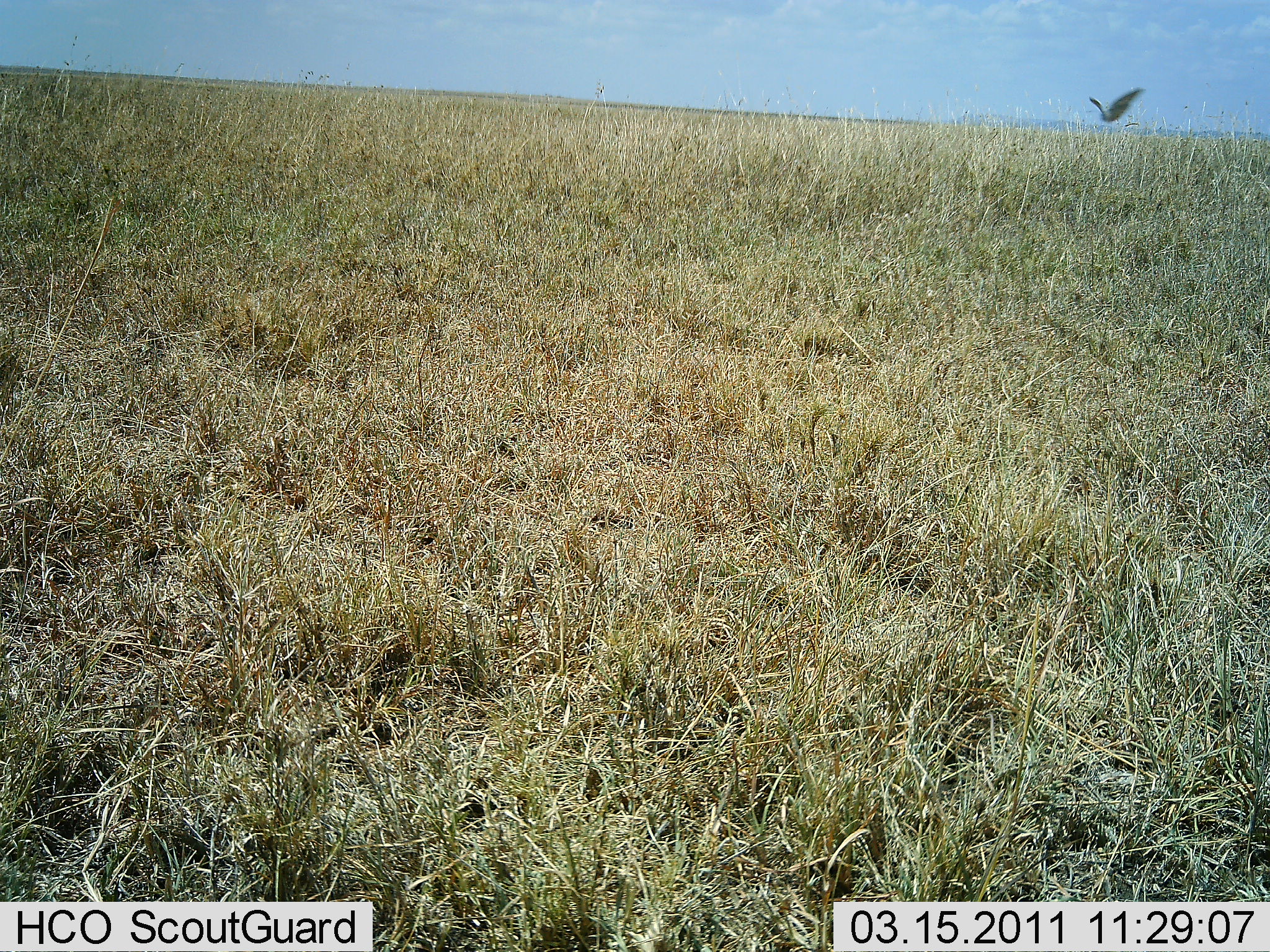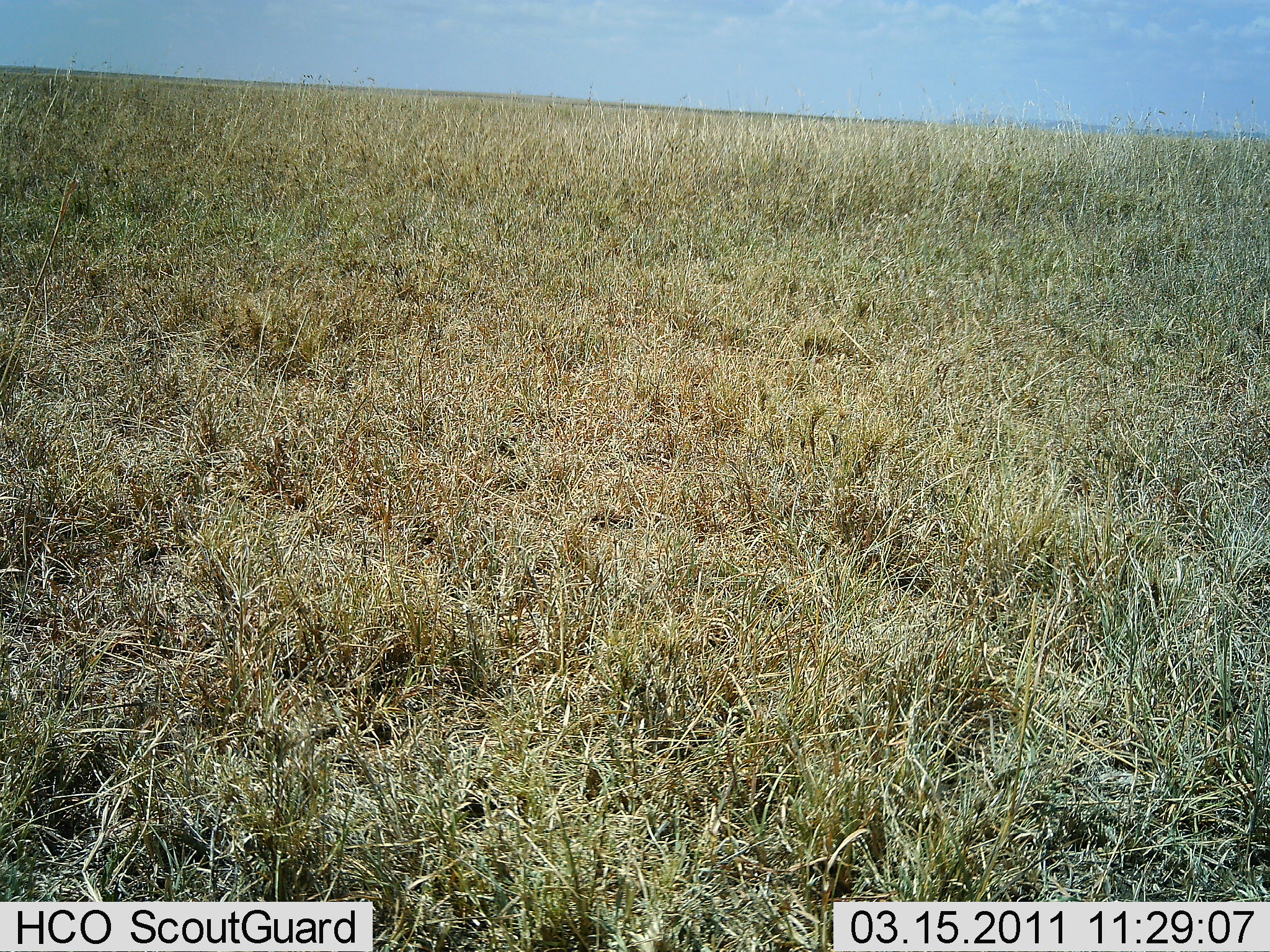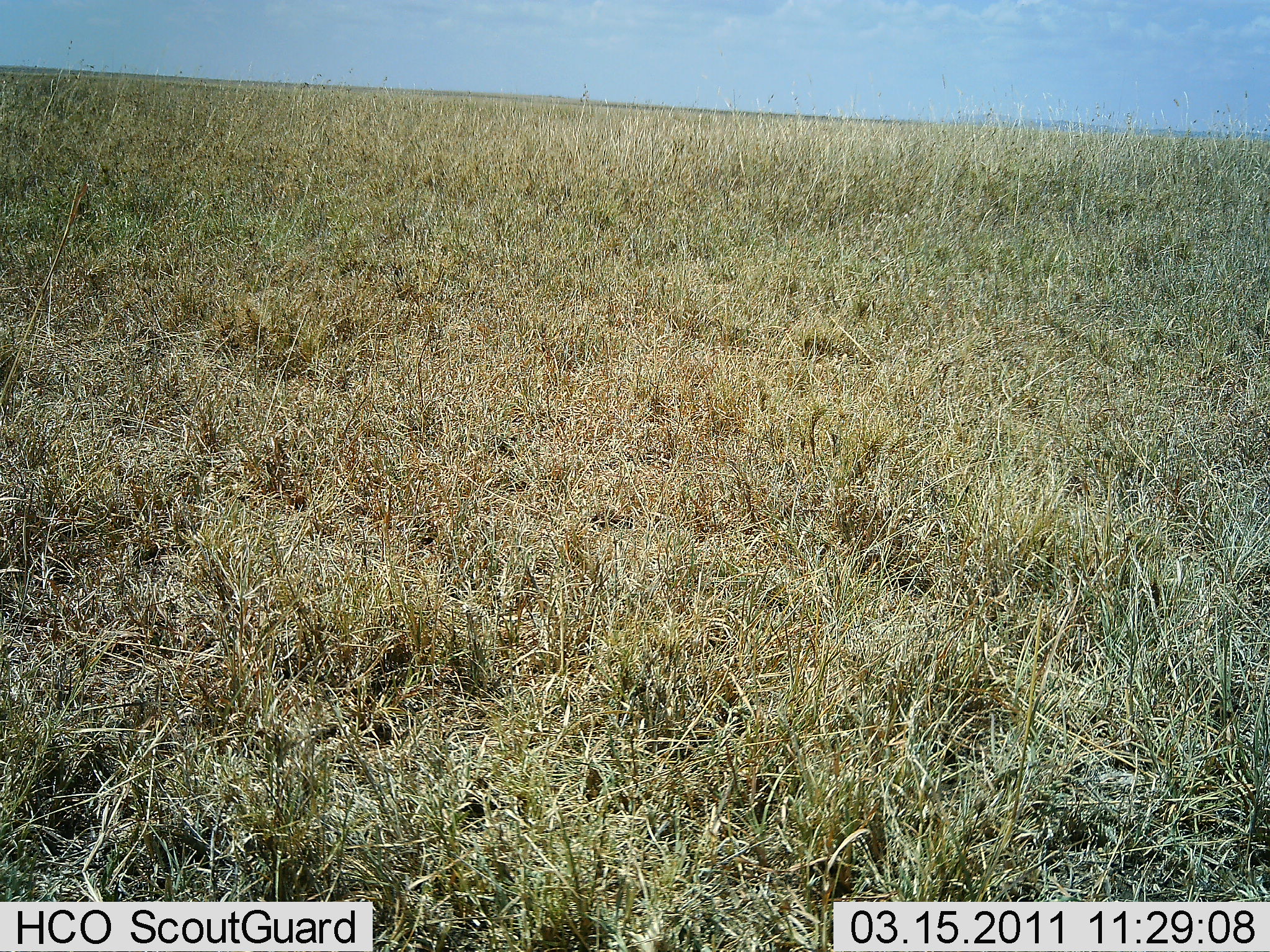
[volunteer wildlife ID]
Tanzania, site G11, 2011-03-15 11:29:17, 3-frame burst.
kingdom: Animalia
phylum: Chordata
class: Aves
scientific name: Aves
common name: bird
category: otherbird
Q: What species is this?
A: Otherbird (bird) (Aves).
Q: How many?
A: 1.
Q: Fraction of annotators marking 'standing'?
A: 0%.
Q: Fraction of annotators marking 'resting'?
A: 0%.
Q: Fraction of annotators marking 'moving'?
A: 100%.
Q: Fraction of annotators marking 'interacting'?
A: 0%.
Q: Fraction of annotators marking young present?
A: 0%.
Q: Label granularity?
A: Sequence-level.